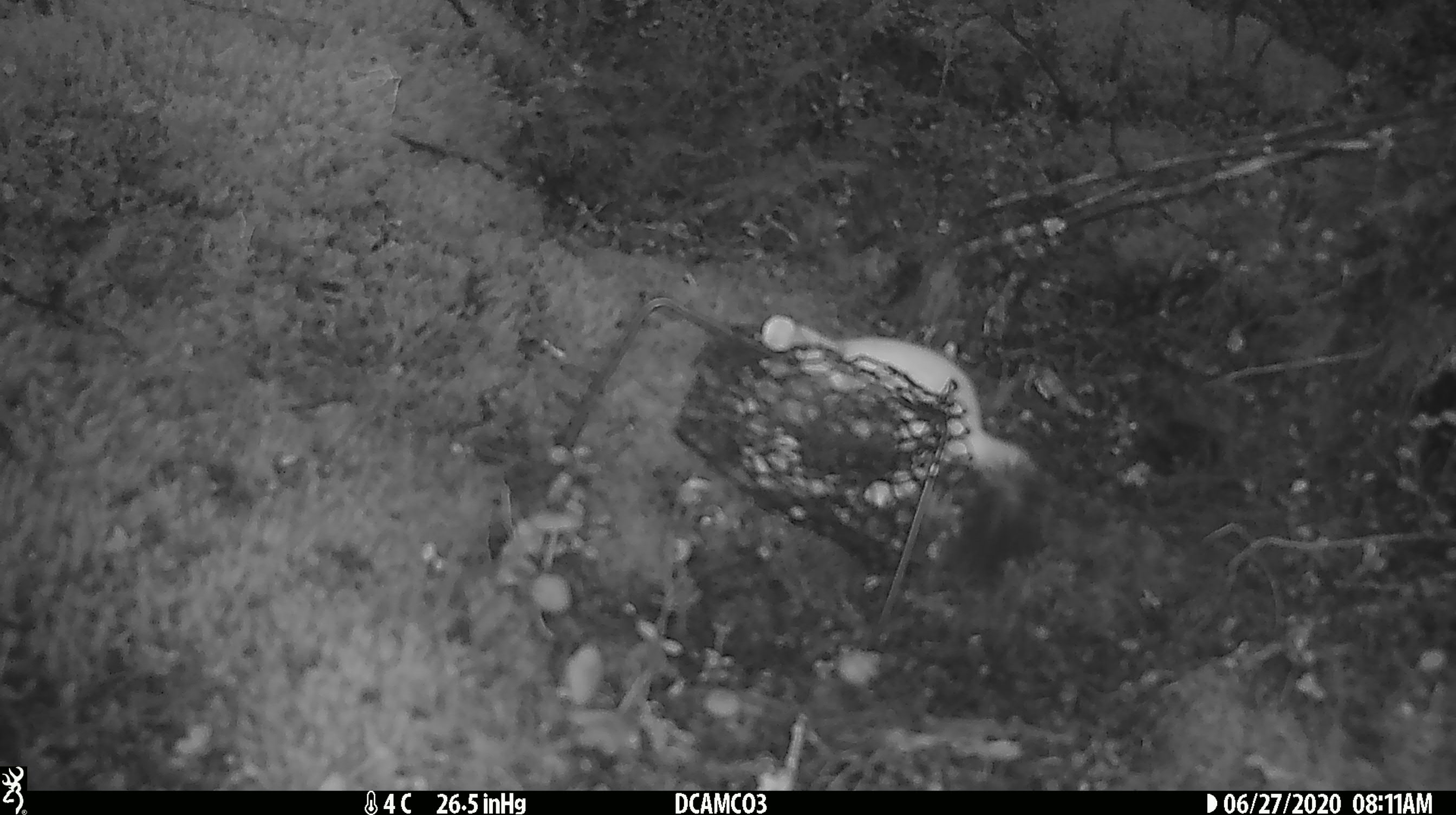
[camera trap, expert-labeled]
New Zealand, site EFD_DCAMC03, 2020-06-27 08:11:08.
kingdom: Animalia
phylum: Chordata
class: Mammalia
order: Carnivora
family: Mustelidae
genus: Mustela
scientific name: Mustela erminea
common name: stoat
Stoat (Mustela erminea).